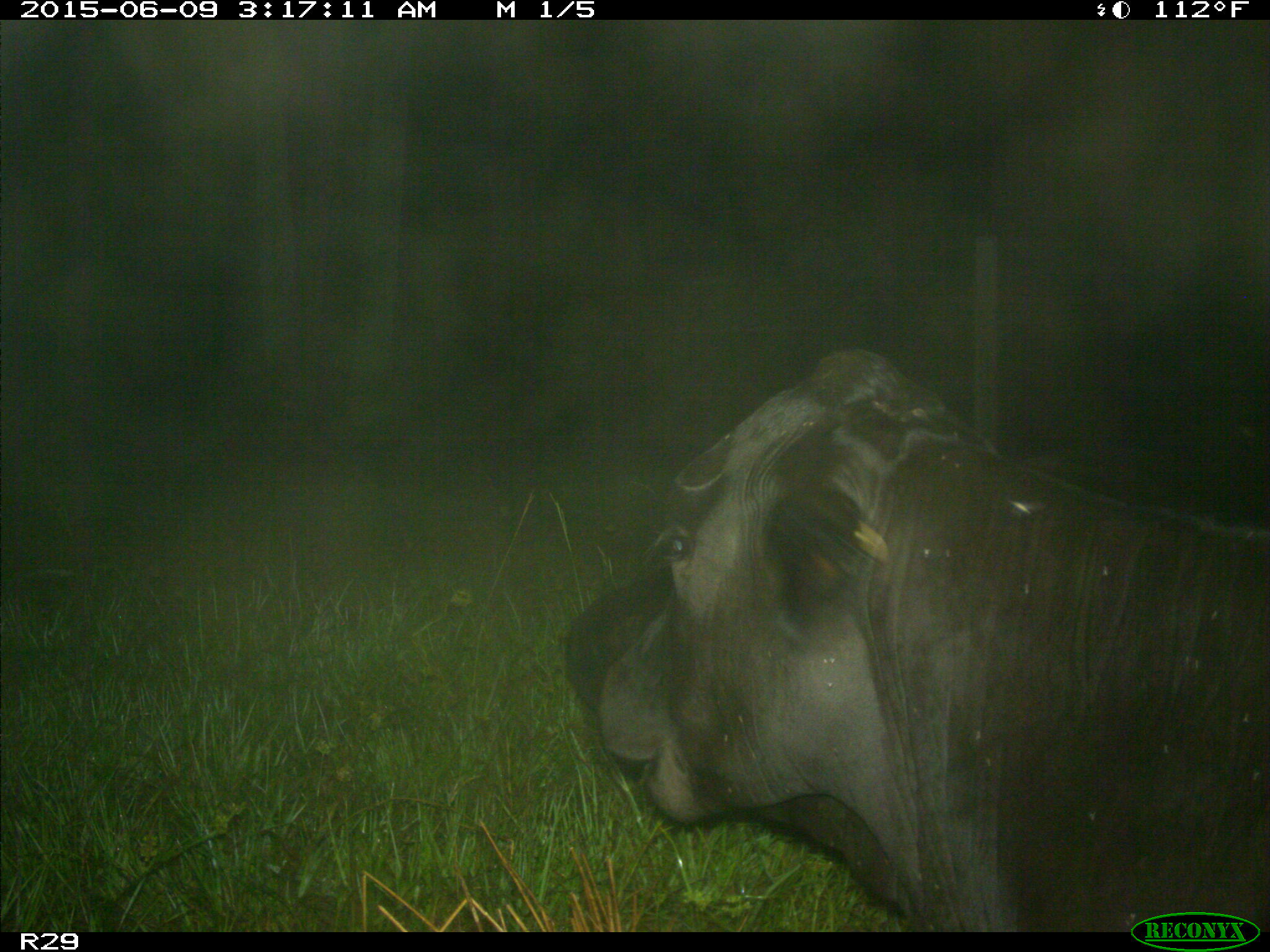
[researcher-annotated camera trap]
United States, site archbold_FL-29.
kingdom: Animalia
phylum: Chordata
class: Mammalia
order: Artiodactyla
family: Bovidae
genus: Bos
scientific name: Bos taurus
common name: domestic cow